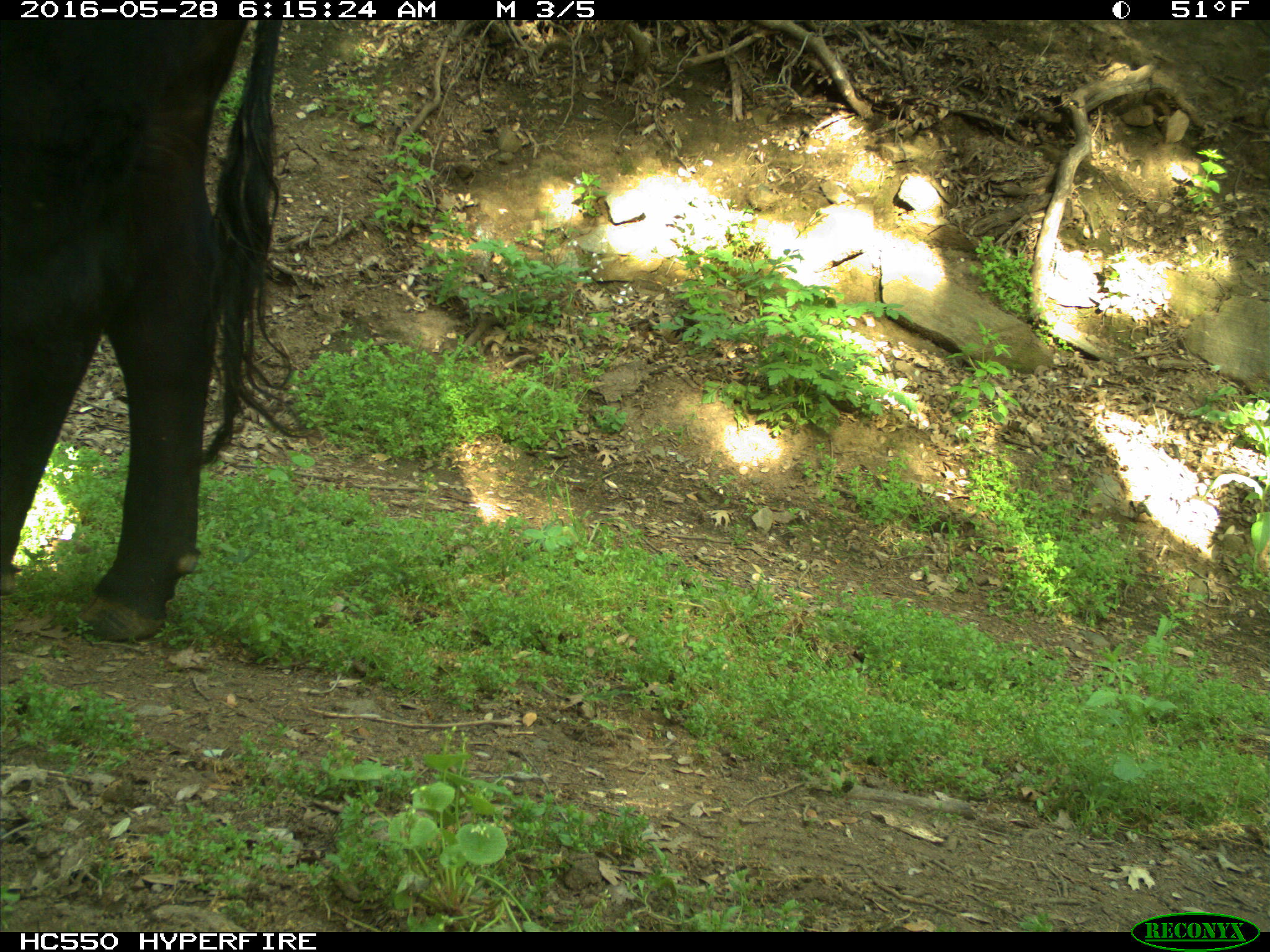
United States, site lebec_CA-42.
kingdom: Animalia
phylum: Chordata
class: Mammalia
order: Artiodactyla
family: Bovidae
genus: Bos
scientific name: Bos taurus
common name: domestic cow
Bos taurus (domestic cow).